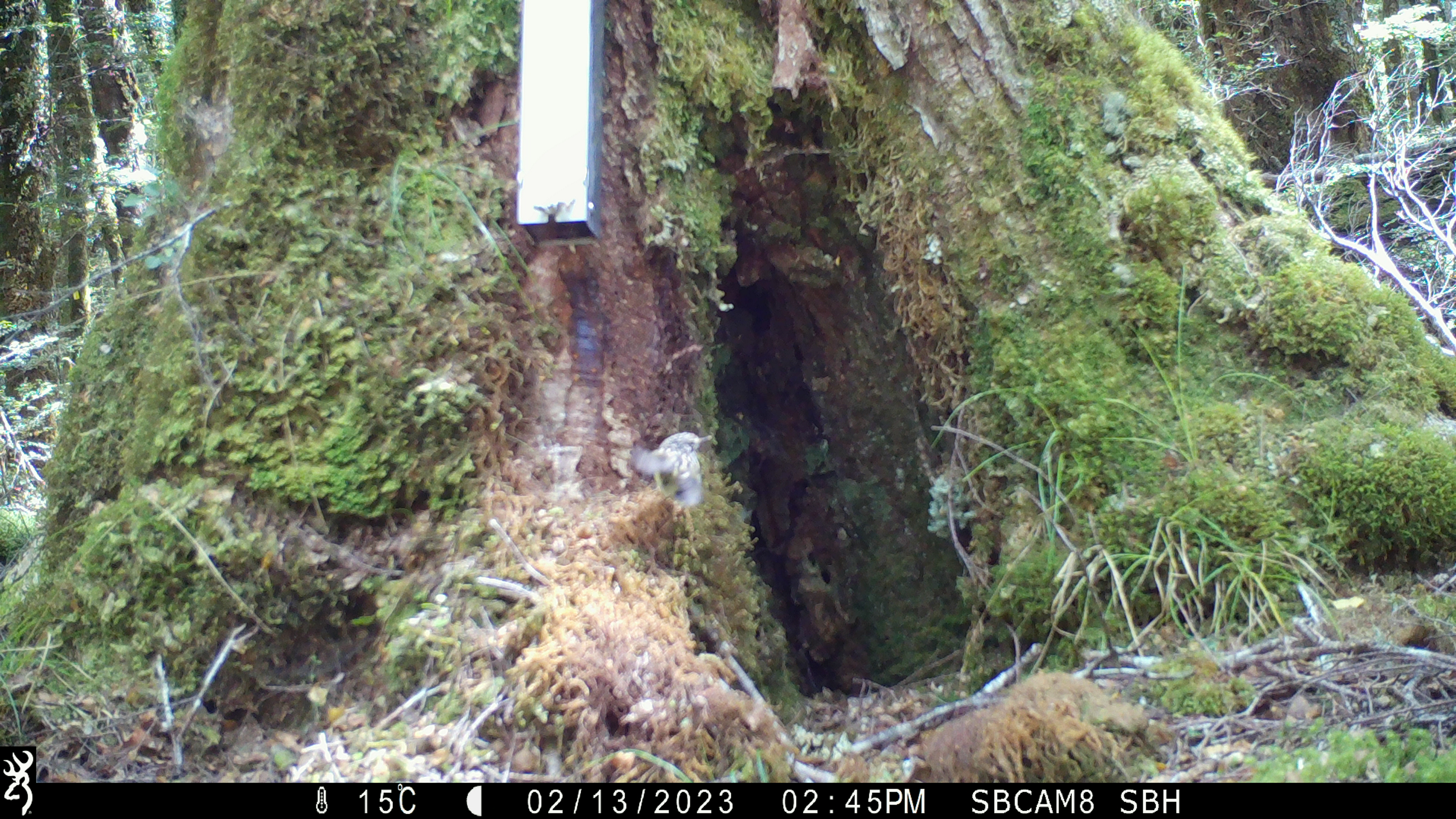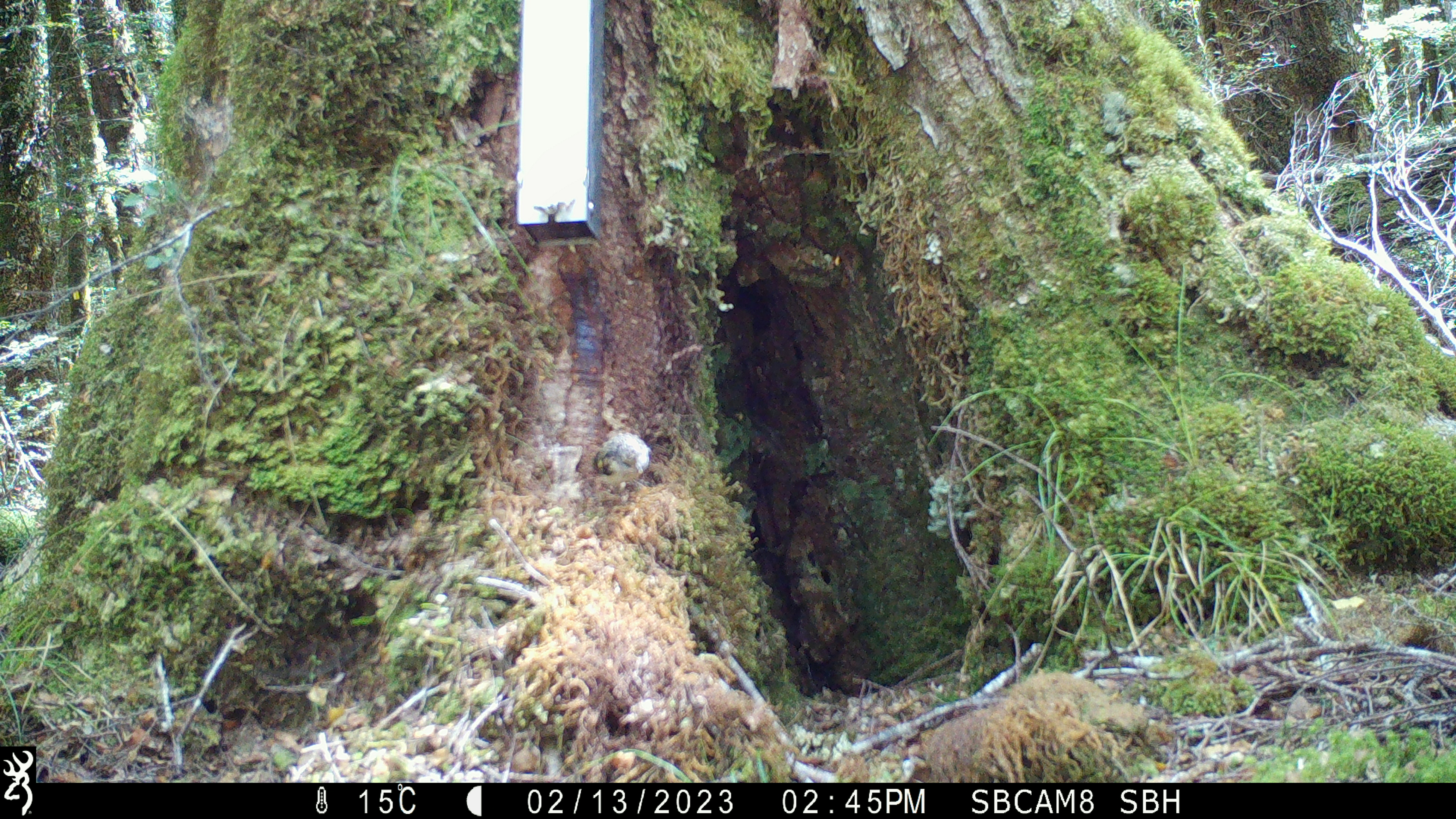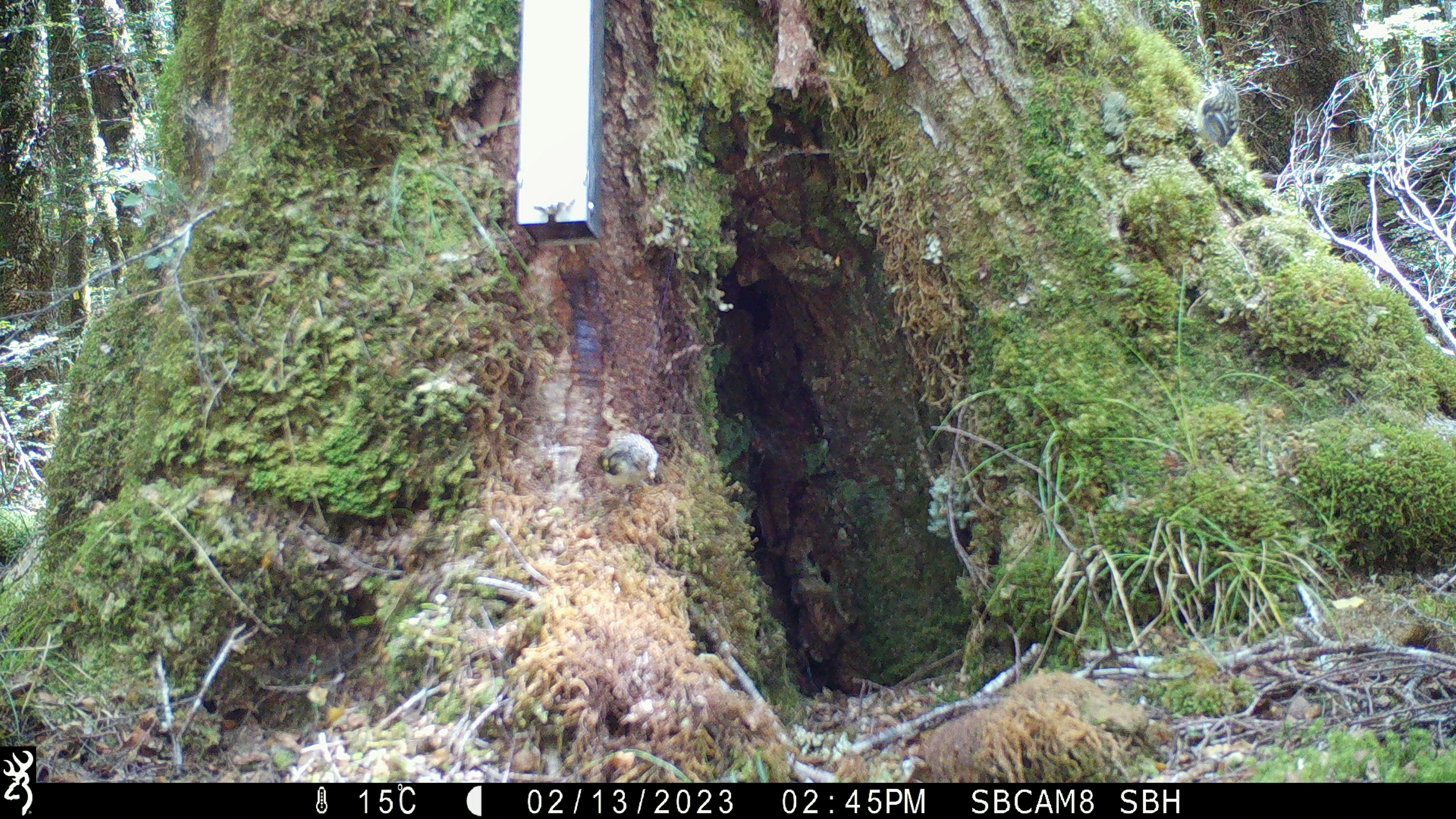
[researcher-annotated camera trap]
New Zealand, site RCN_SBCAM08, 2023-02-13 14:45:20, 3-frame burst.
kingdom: Animalia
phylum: Chordata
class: Aves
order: Passeriformes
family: Acanthisittidae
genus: Acanthisitta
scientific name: Acanthisitta chloris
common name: rifleman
Rifleman (Acanthisitta chloris).